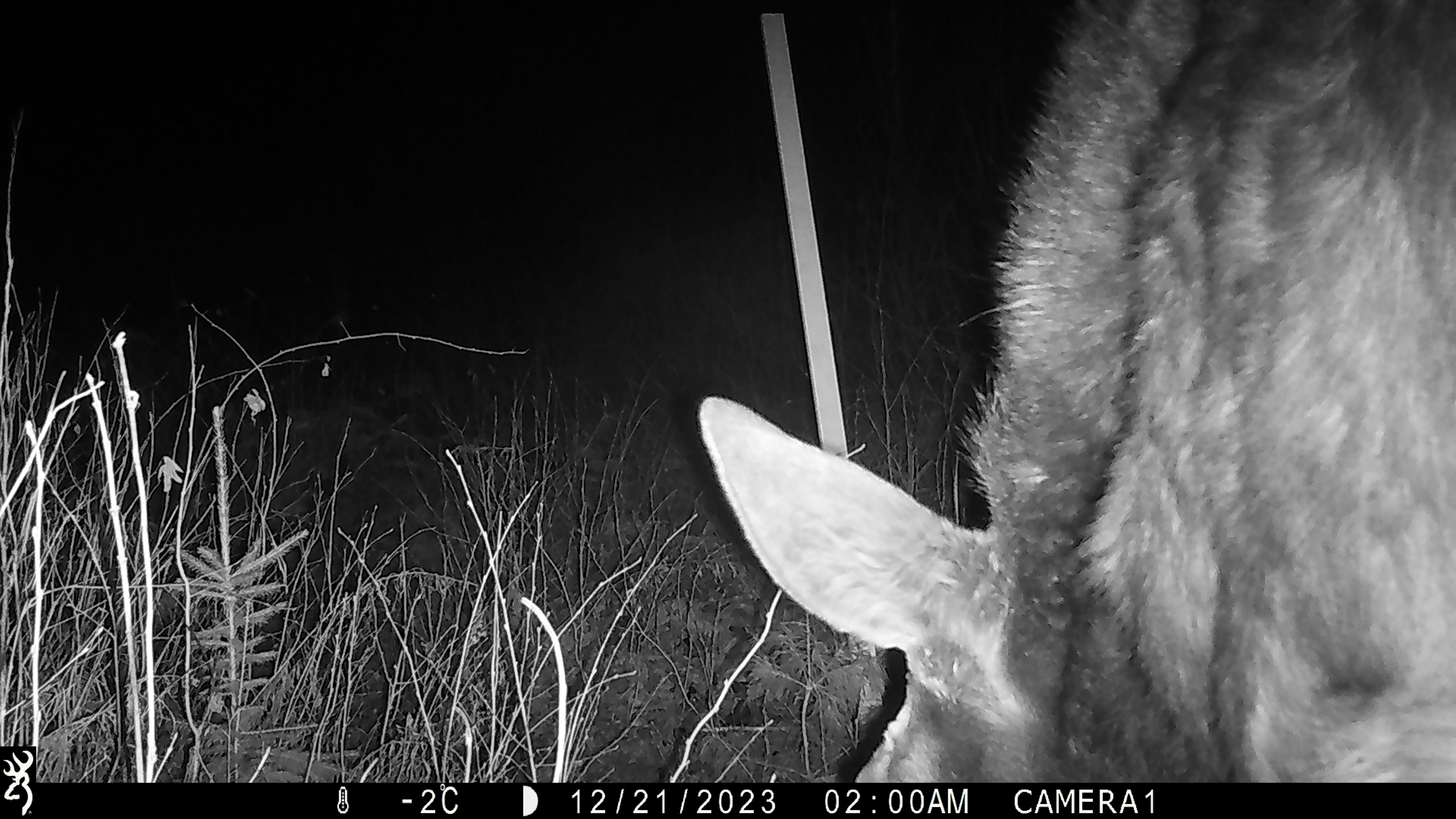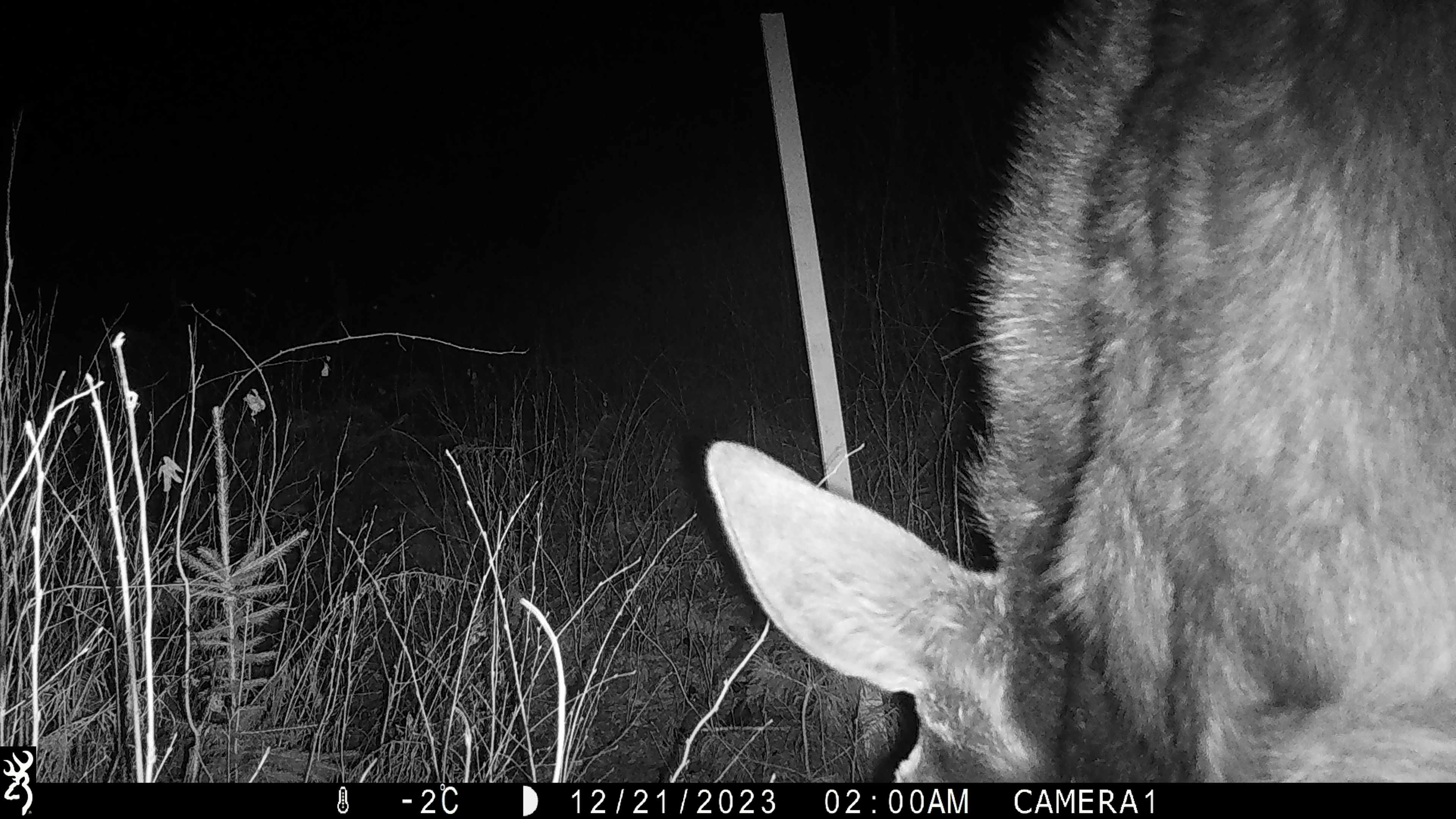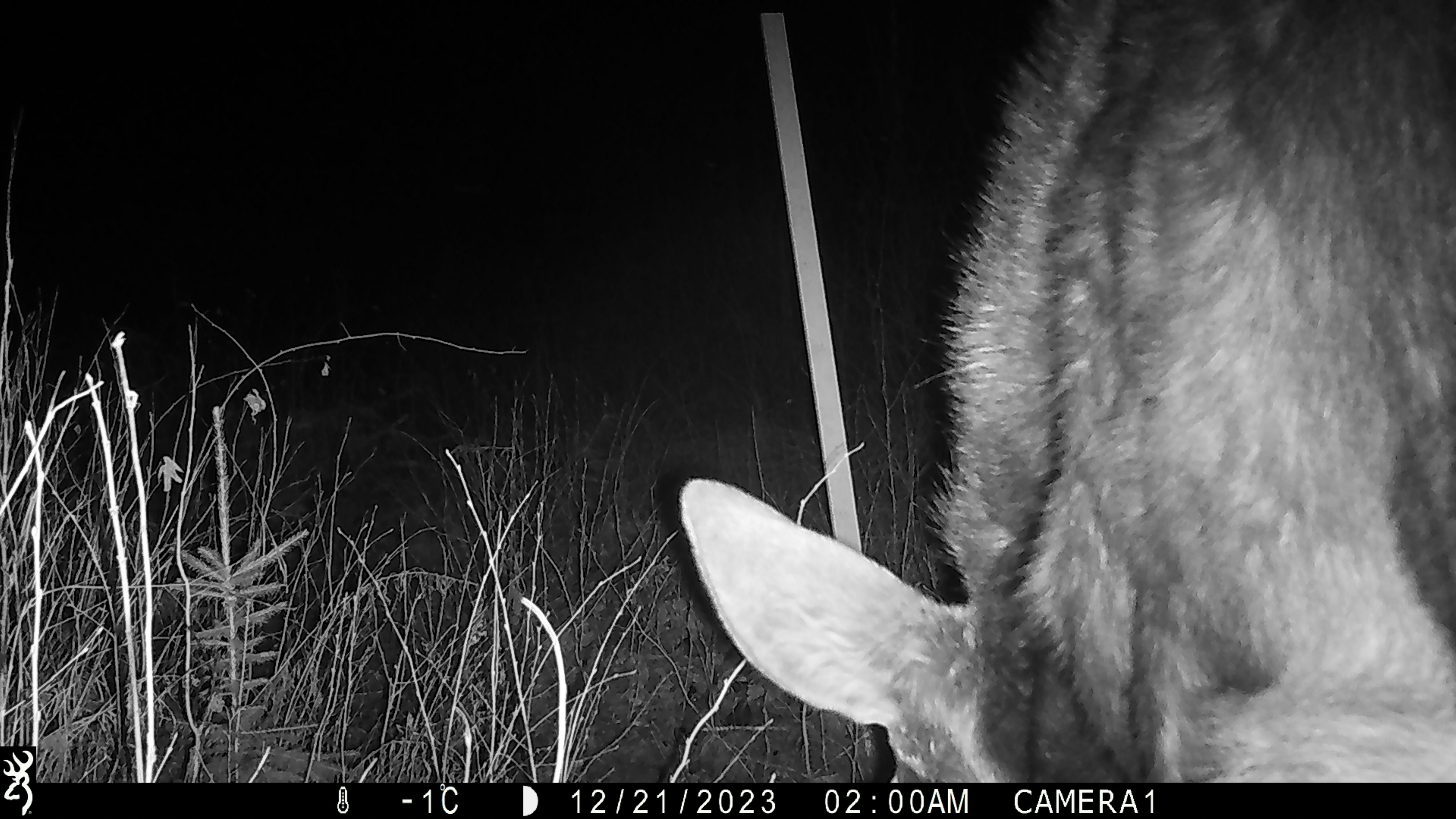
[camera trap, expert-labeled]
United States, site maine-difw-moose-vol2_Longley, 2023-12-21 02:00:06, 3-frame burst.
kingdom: Animalia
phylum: Chordata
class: Mammalia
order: Artiodactyla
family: Cervidae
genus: Alces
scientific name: Alces alces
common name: moose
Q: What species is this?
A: Moose (Alces alces).